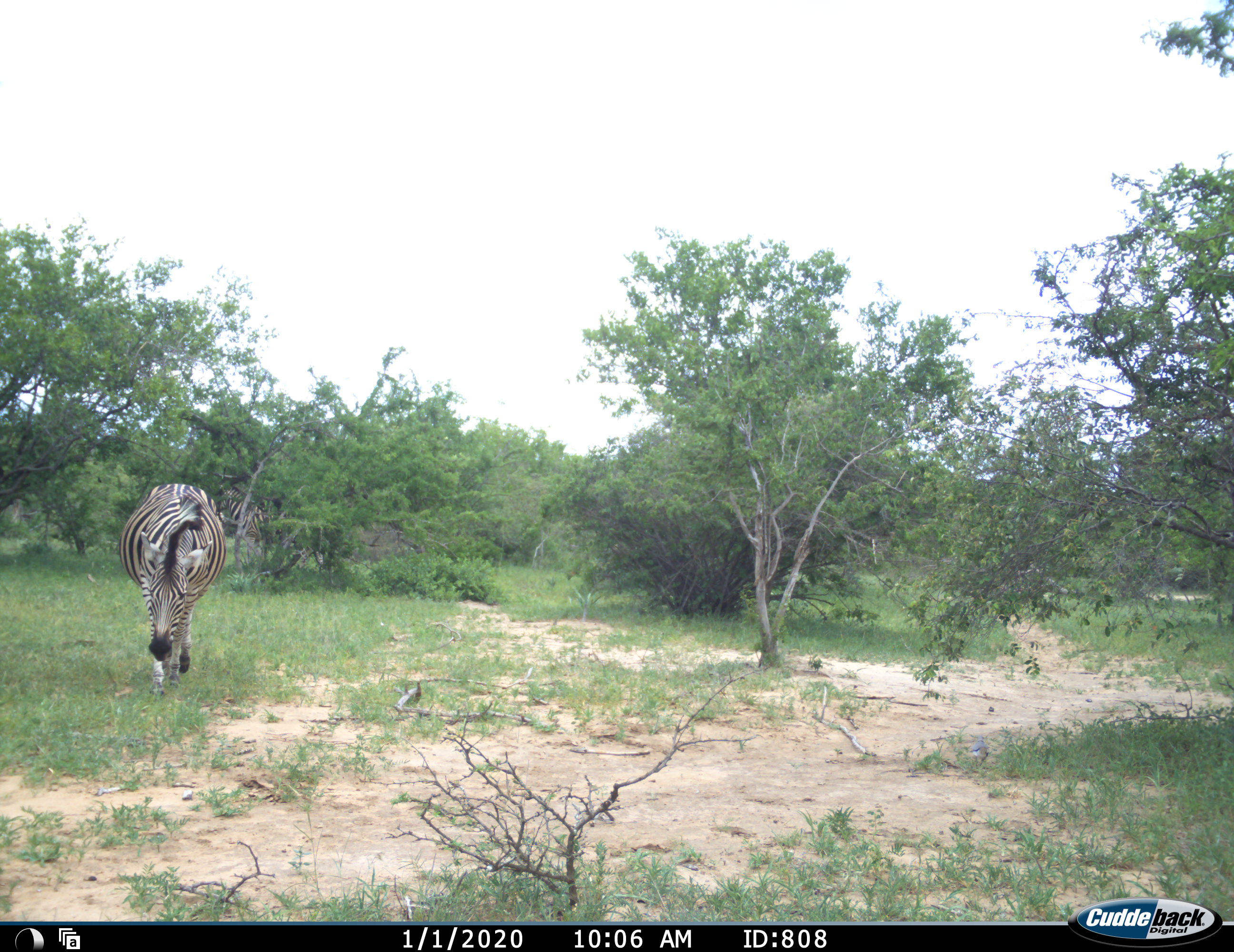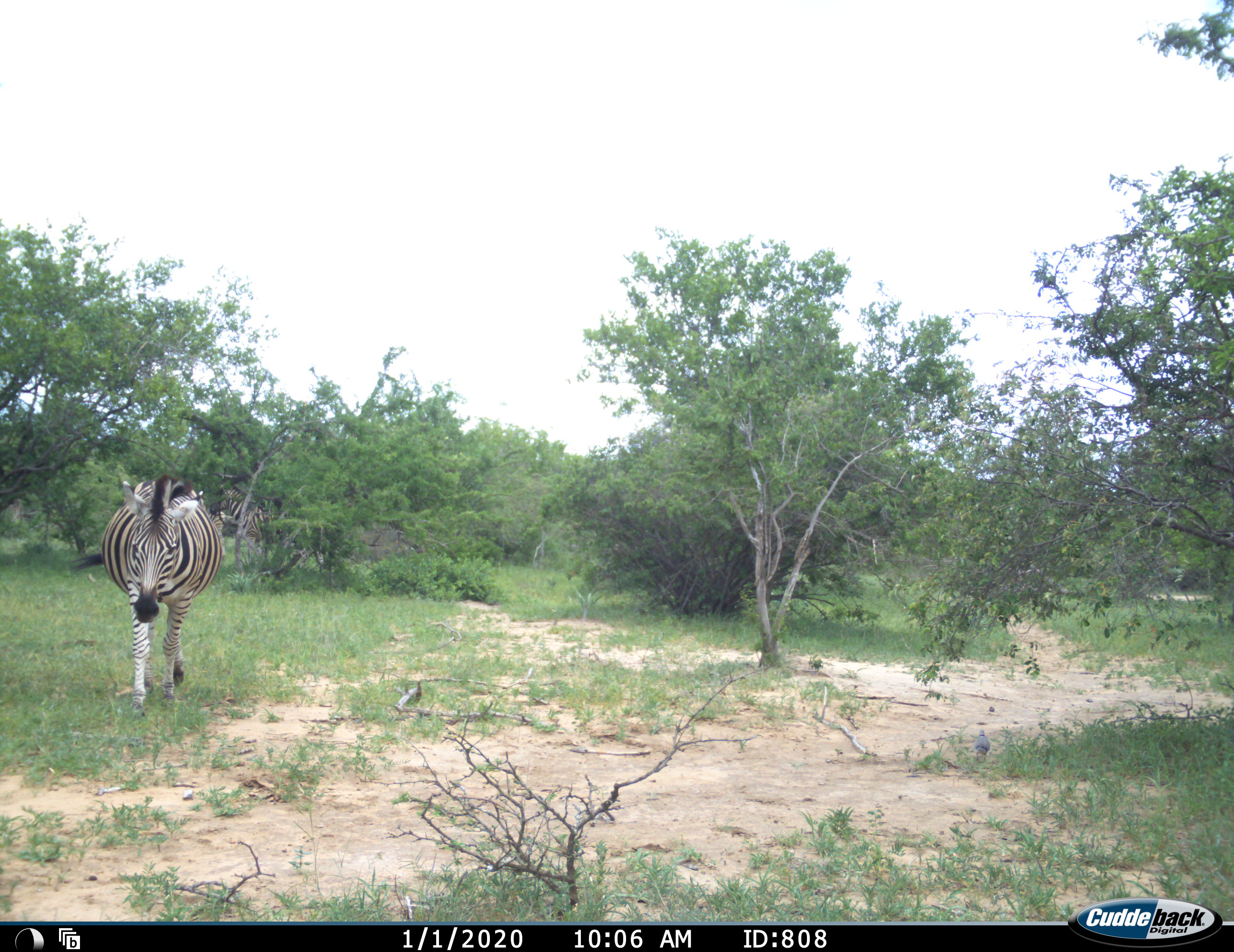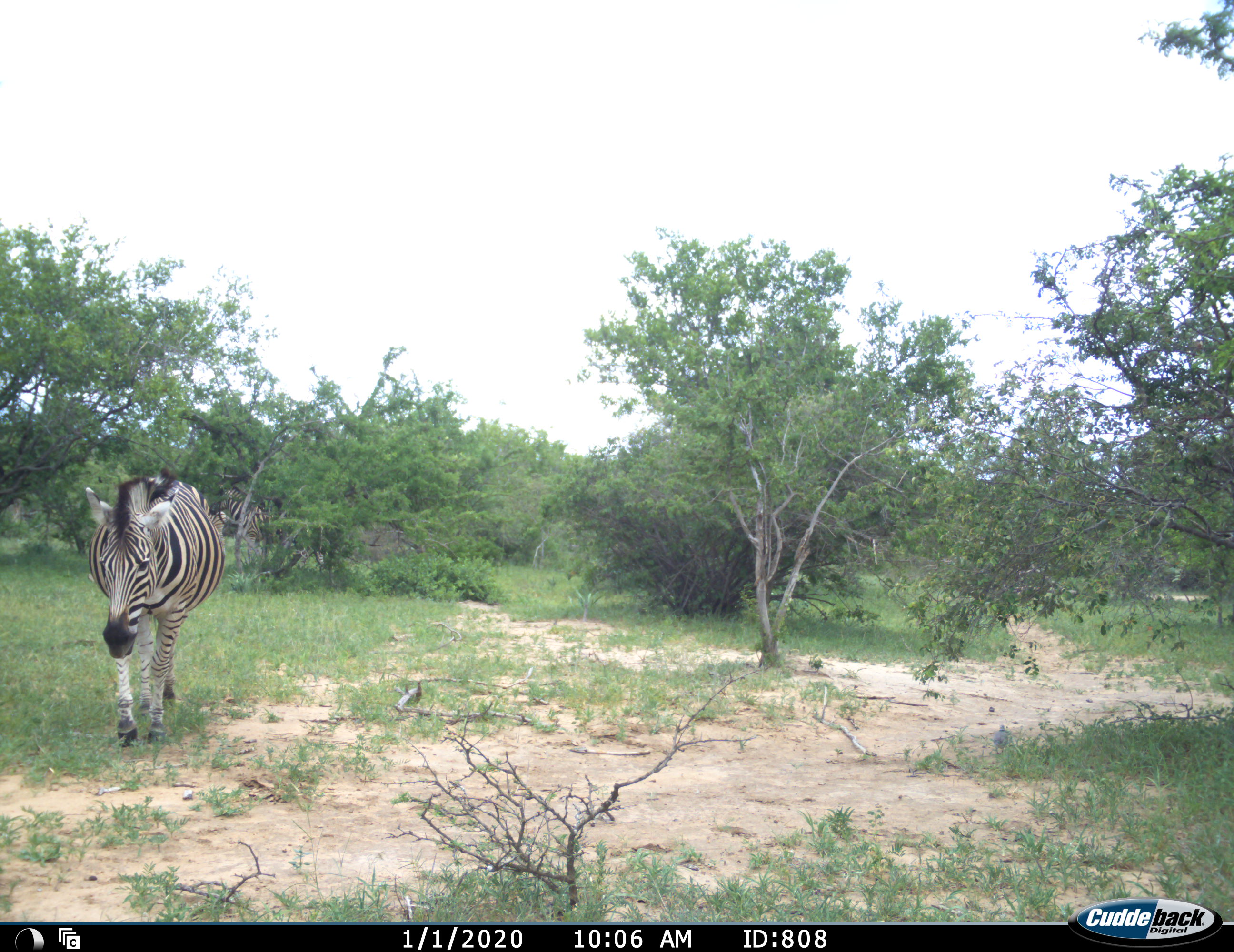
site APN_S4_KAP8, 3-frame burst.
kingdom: Animalia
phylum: Chordata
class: Mammalia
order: Perissodactyla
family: Equidae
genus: Equus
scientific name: Equus quagga burchellii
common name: burchell's zebra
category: zebraburchells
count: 1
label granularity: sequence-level